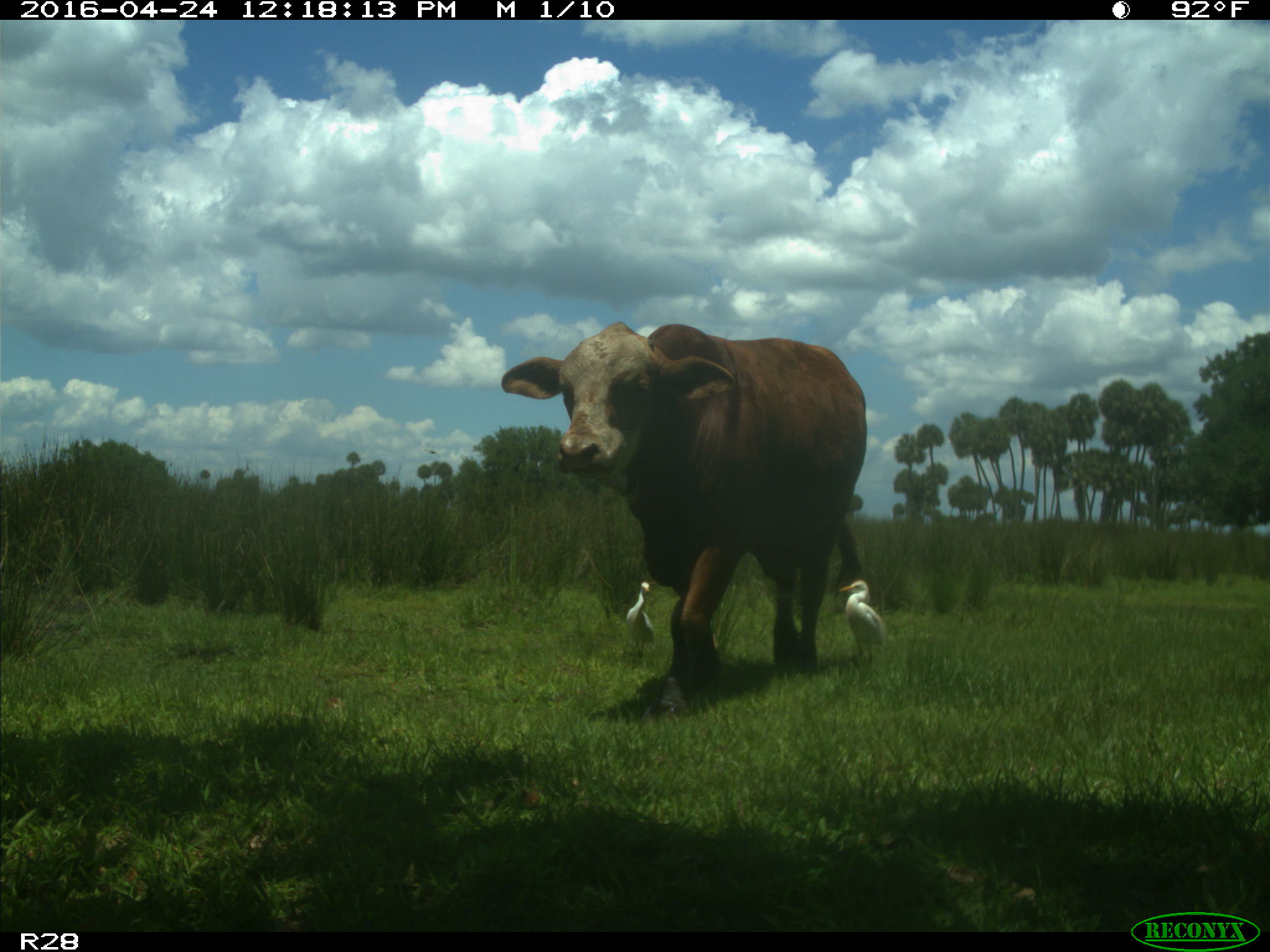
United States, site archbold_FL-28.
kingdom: Animalia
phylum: Chordata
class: Mammalia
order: Artiodactyla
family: Bovidae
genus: Bos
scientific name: Bos taurus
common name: domestic cow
Bos taurus (domestic cow).